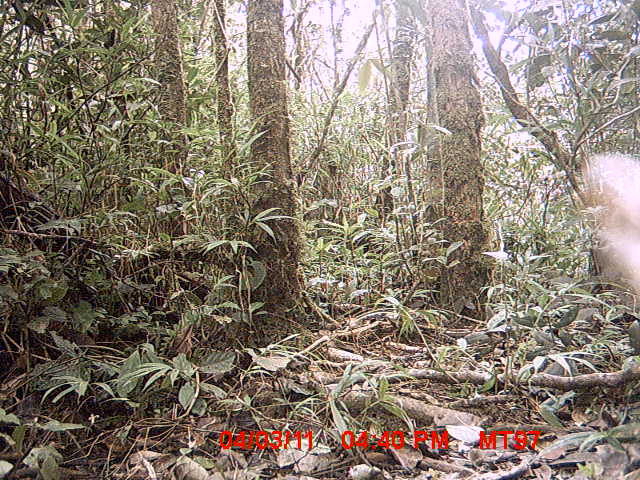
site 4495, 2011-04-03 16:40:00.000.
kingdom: Animalia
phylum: Chordata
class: Mammalia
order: Carnivora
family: Canidae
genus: Canis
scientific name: Canis familiaris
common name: domestic dog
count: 1